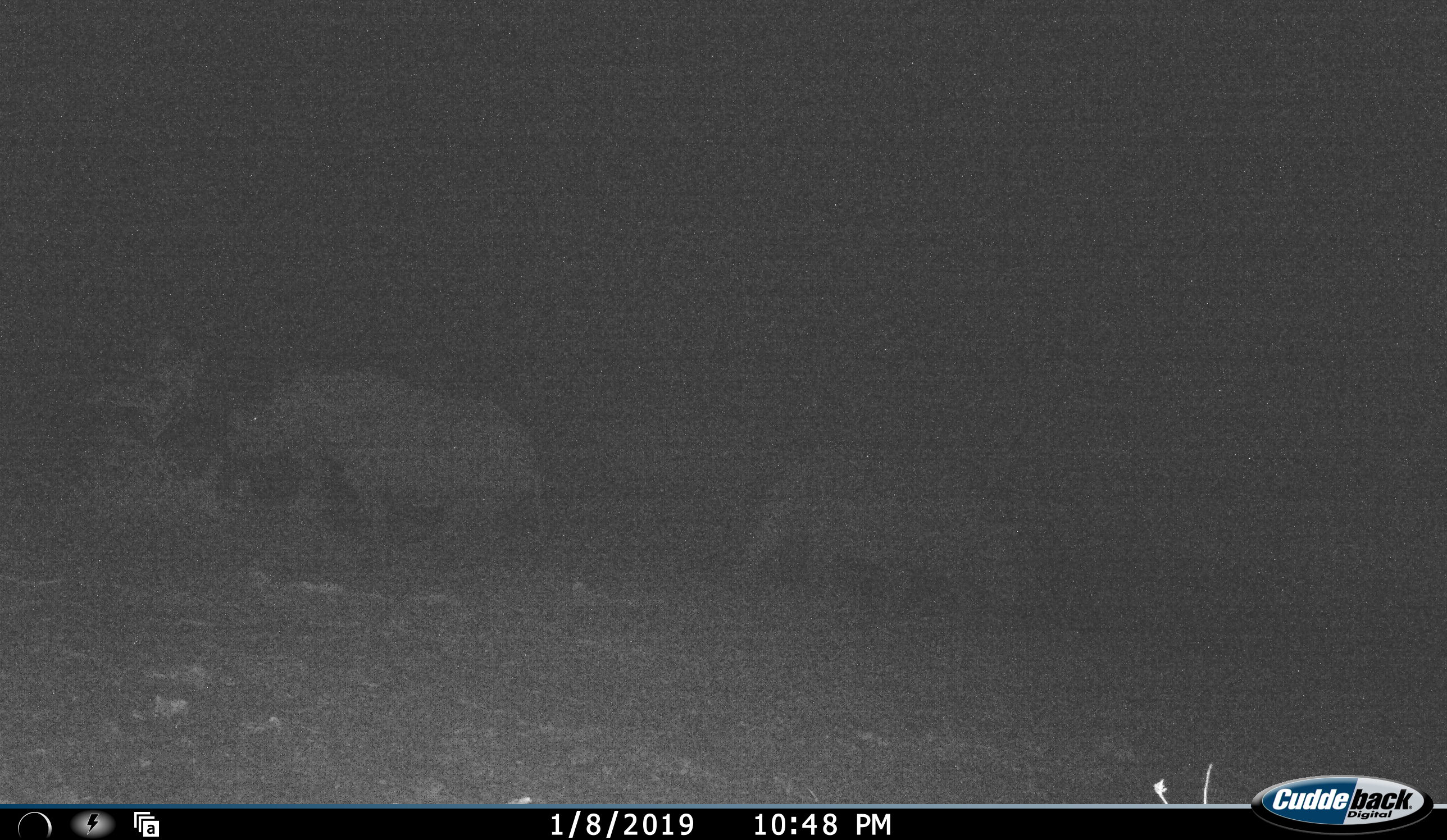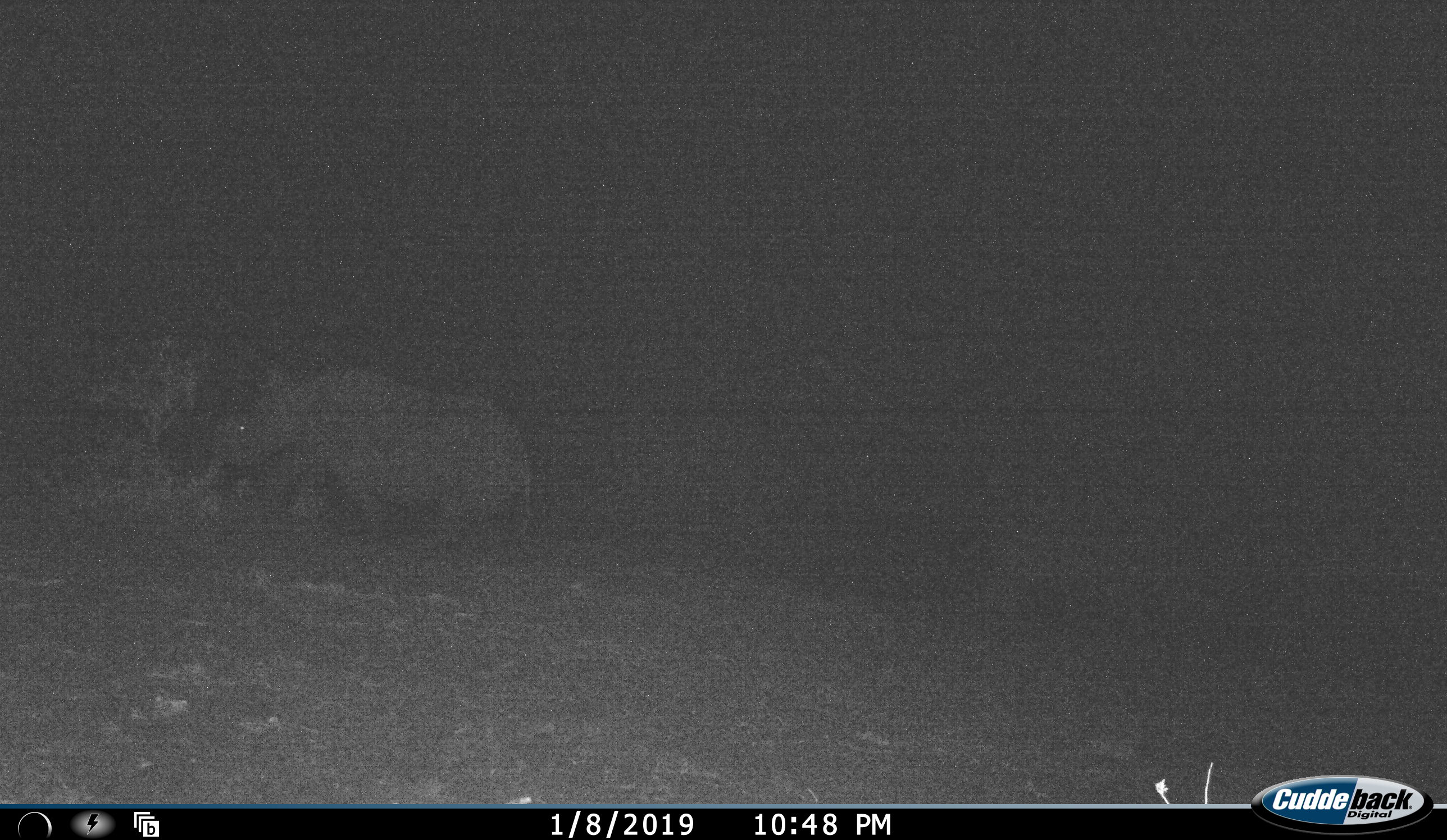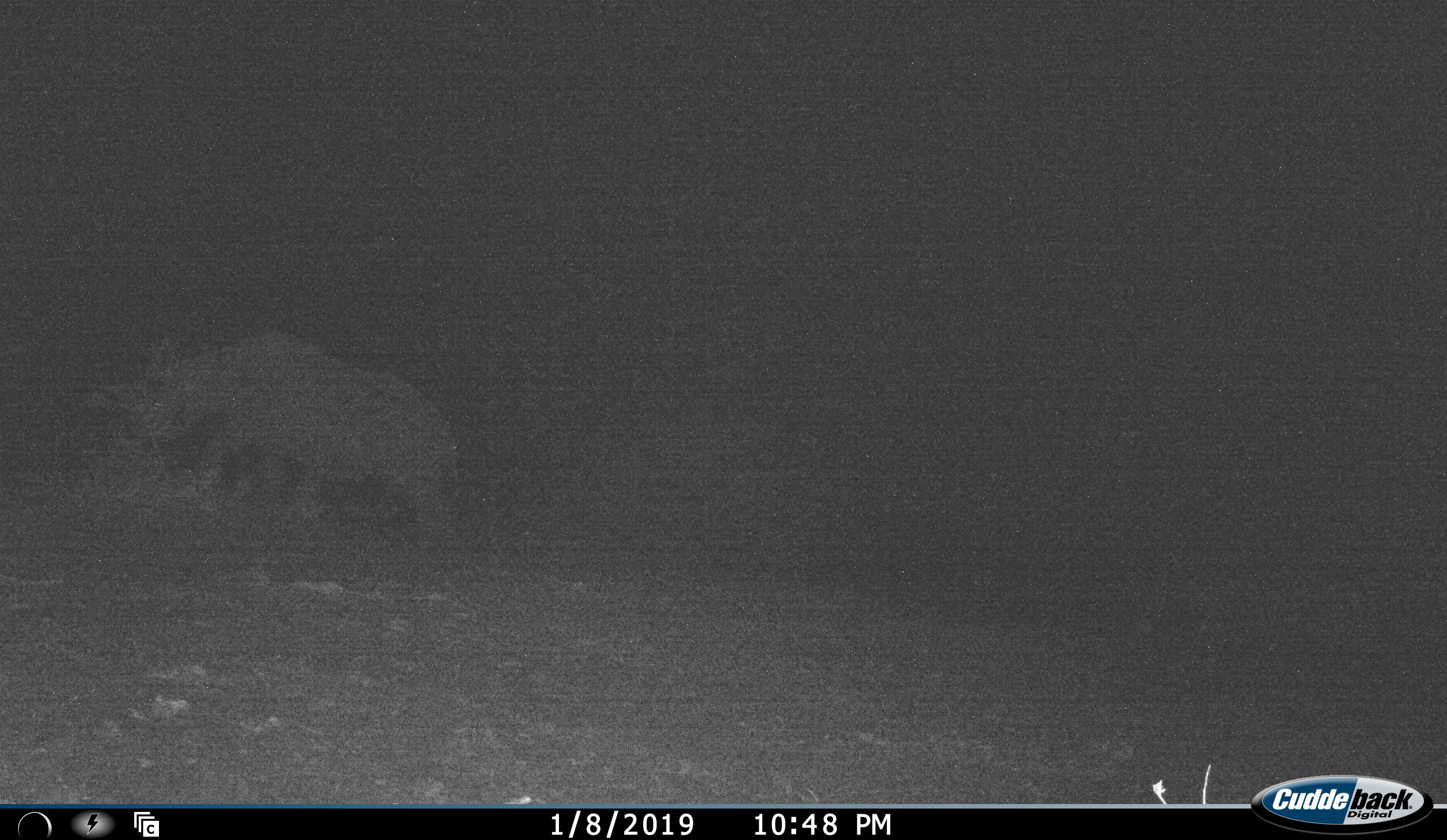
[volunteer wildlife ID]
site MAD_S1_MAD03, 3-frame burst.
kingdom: Animalia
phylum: Chordata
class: Mammalia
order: Perissodactyla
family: Rhinocerotidae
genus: Ceratotherium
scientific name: Ceratotherium simum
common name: white rhinoceros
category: rhinoceroswhite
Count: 2.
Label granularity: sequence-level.